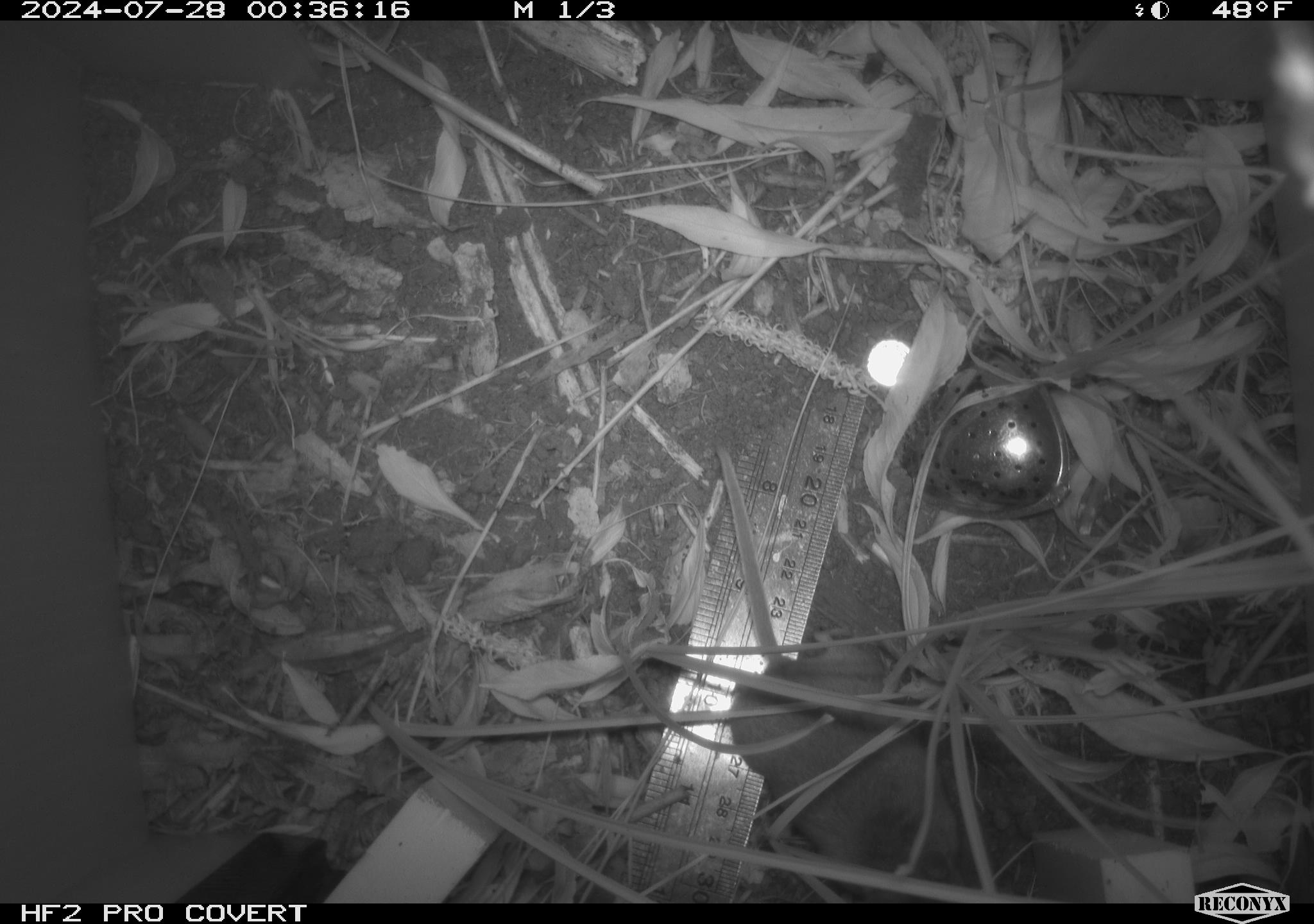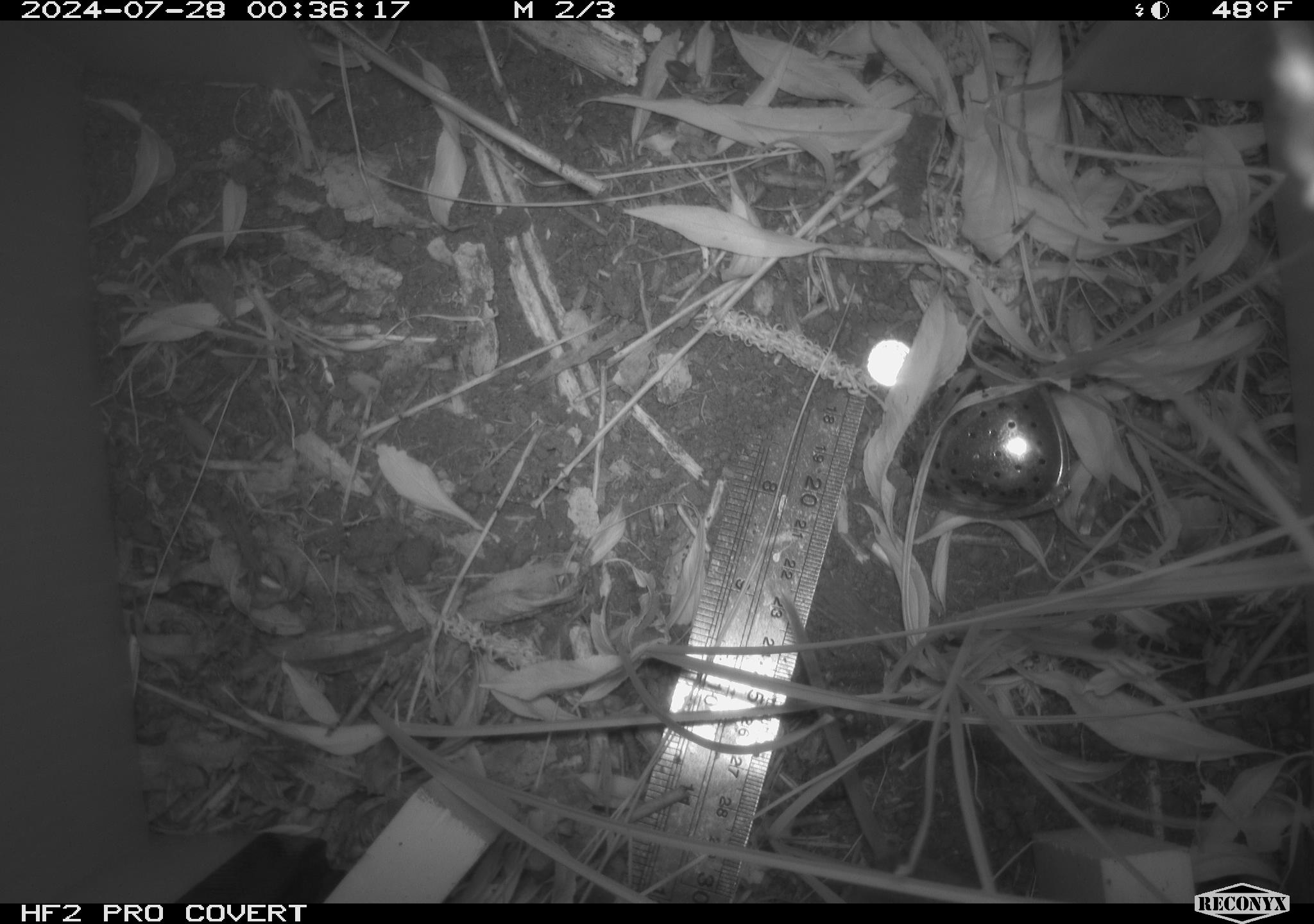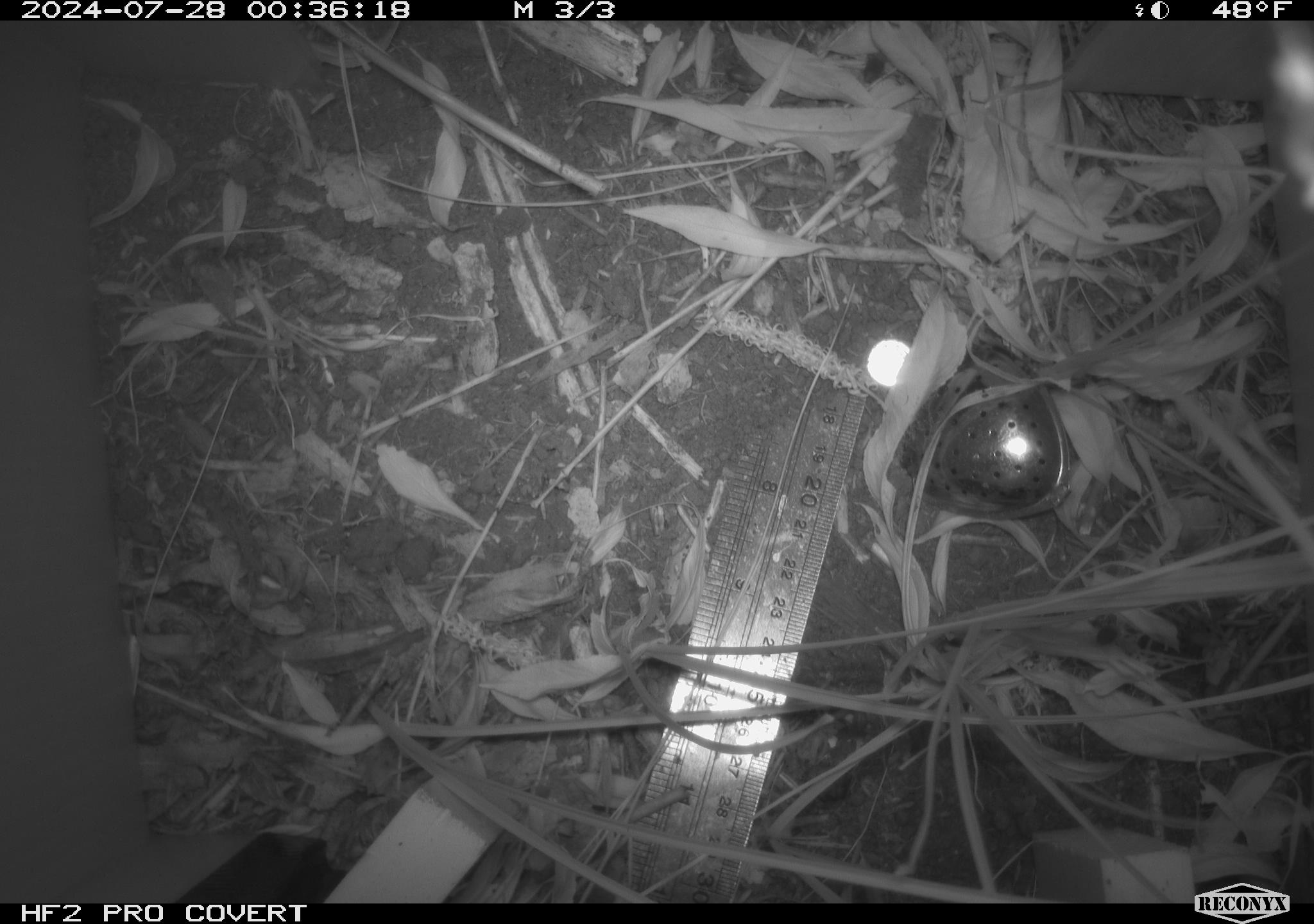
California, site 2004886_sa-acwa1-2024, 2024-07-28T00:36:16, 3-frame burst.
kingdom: Animalia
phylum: Chordata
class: Mammalia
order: Rodentia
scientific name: Rodentia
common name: mouse species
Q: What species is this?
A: Mouse species (Rodentia).